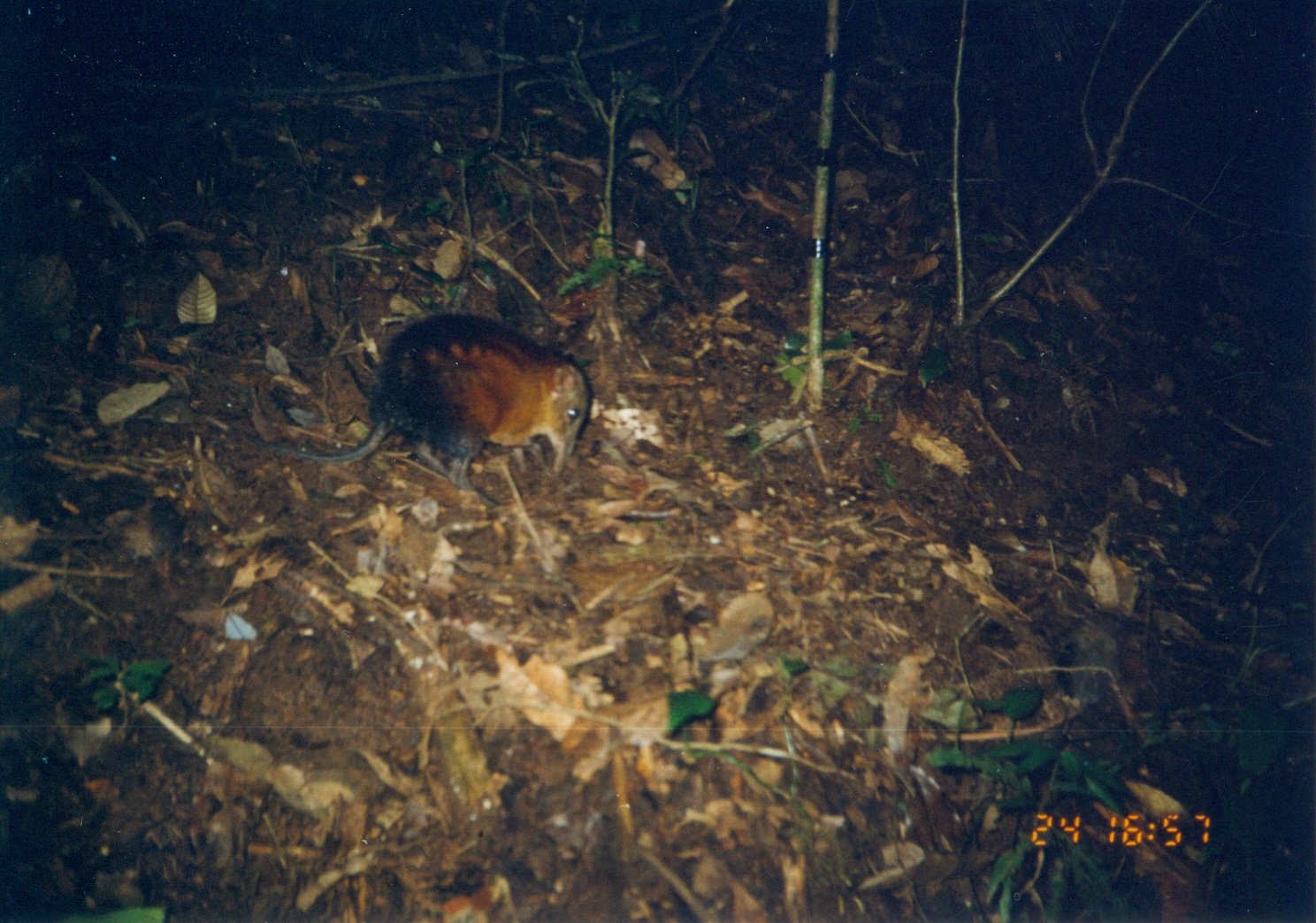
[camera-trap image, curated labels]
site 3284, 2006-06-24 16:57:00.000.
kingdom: Animalia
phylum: Chordata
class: Mammalia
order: Macroscelidea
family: Macroscelididae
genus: Rhynchocyon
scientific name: Rhynchocyon udzungwensis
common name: grey-faced sengi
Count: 1.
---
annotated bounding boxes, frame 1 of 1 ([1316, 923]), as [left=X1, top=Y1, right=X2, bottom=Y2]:
rhynchocyon udzungwensis: [left=228, top=306, right=592, bottom=508]